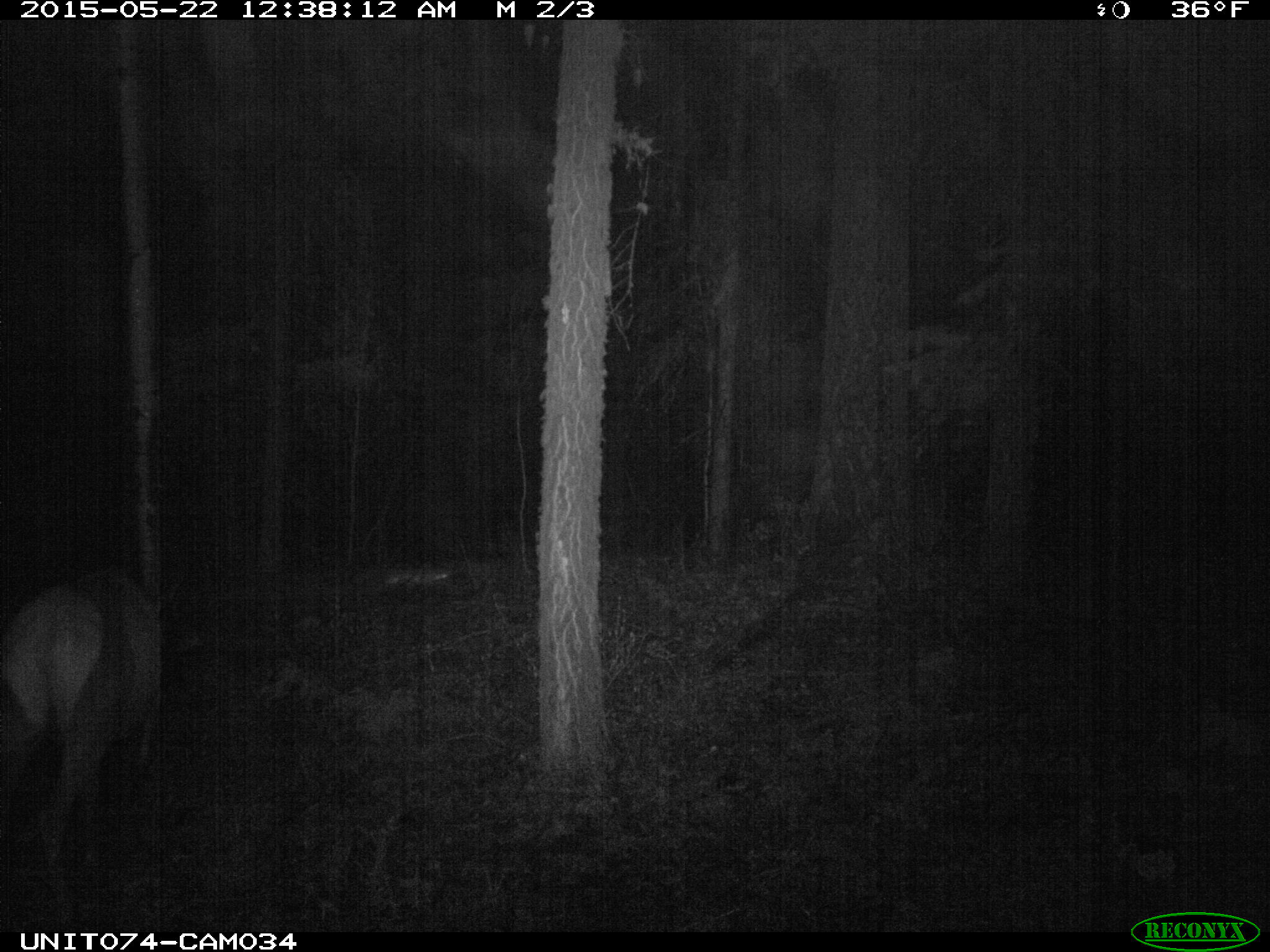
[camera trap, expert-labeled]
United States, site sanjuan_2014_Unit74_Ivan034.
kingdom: Animalia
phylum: Chordata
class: Mammalia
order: Artiodactyla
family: Cervidae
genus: Cervus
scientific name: Cervus elaphus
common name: red deer